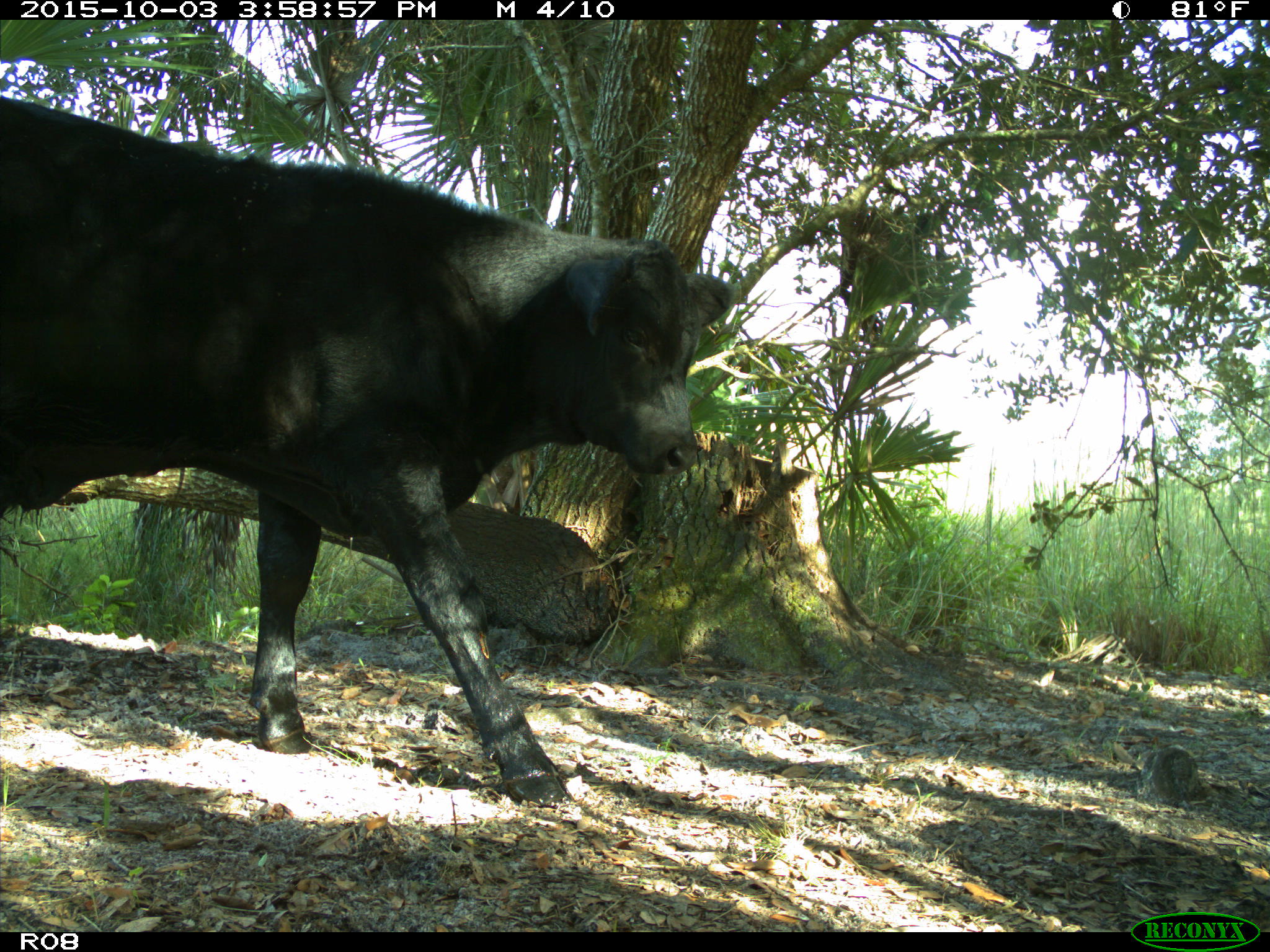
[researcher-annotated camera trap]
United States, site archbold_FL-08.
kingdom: Animalia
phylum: Chordata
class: Mammalia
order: Artiodactyla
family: Bovidae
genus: Bos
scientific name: Bos taurus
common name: domestic cow